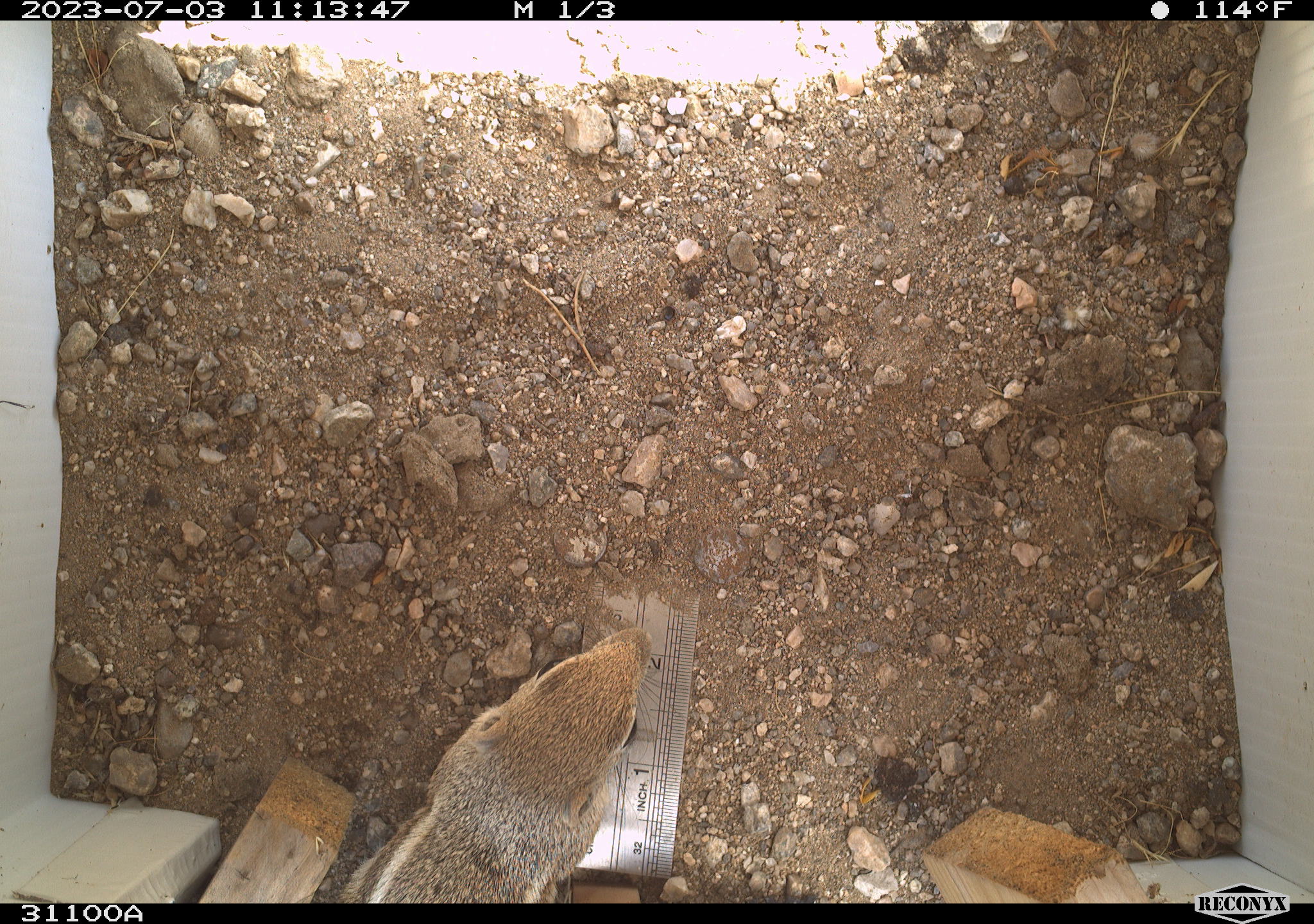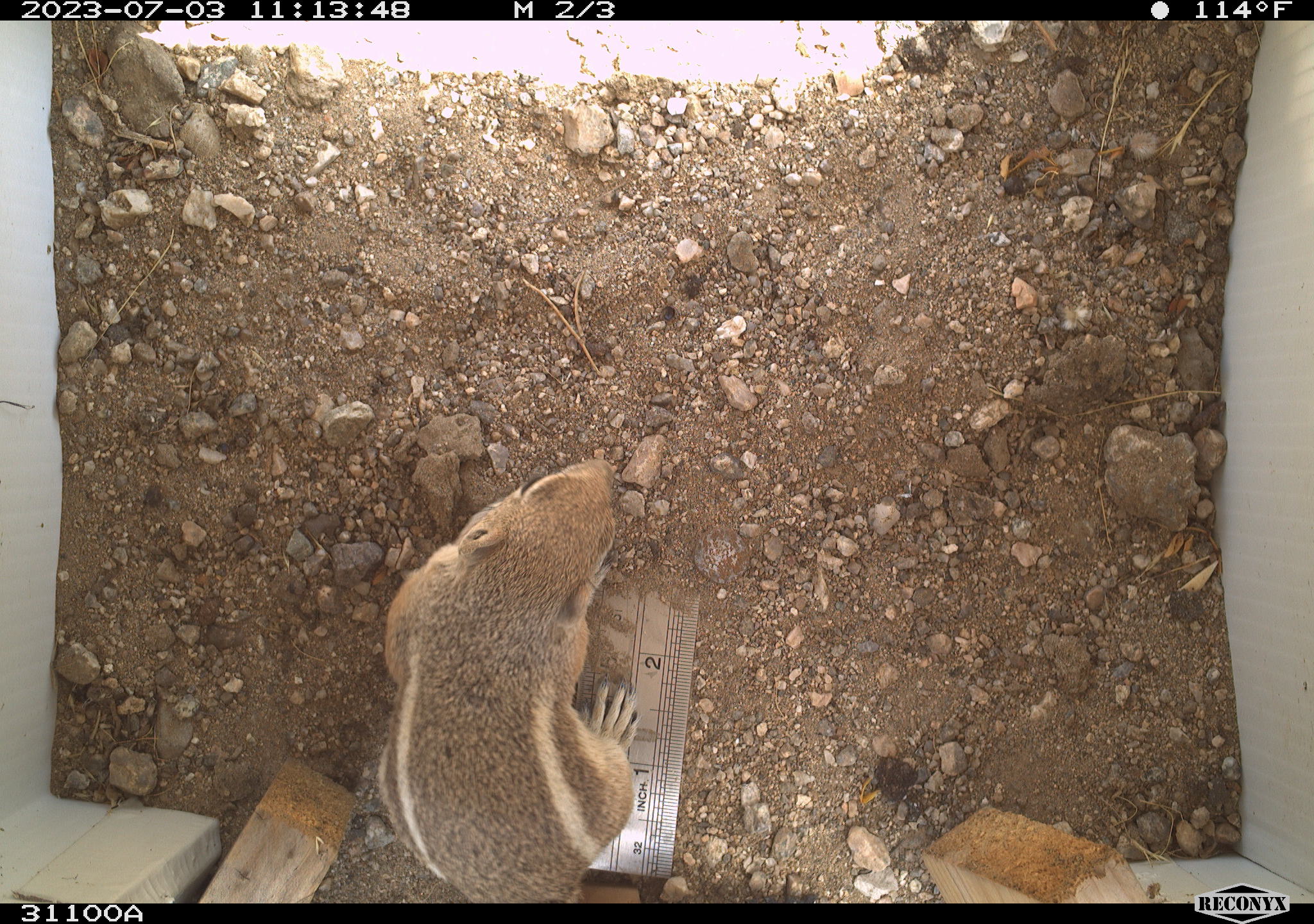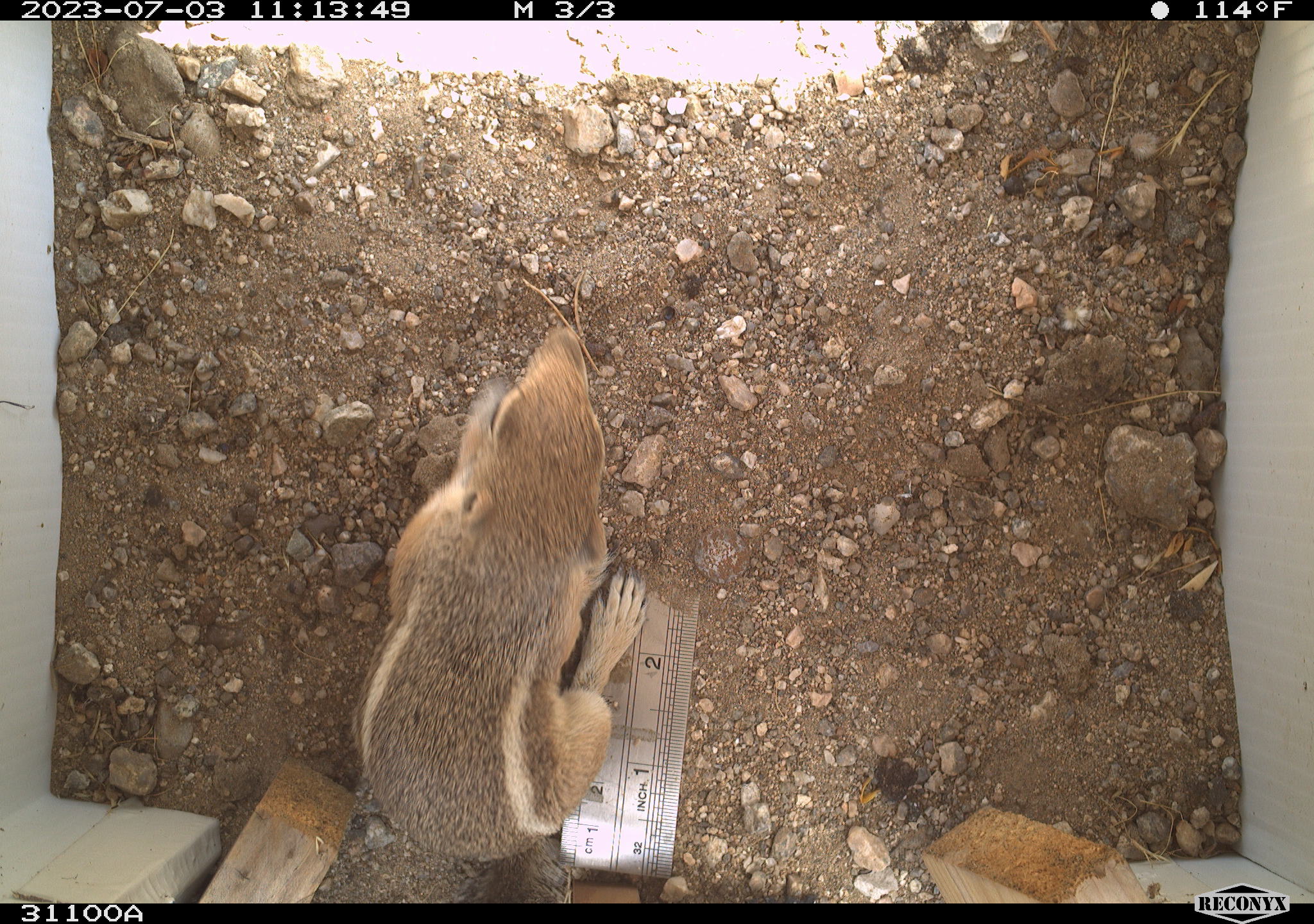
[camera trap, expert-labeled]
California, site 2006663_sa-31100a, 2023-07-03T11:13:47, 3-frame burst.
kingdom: Animalia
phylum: Chordata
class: Mammalia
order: Rodentia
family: Sciuridae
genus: Ammospermophilus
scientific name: Ammospermophilus leucurus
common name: white-tailed antelope squirrel